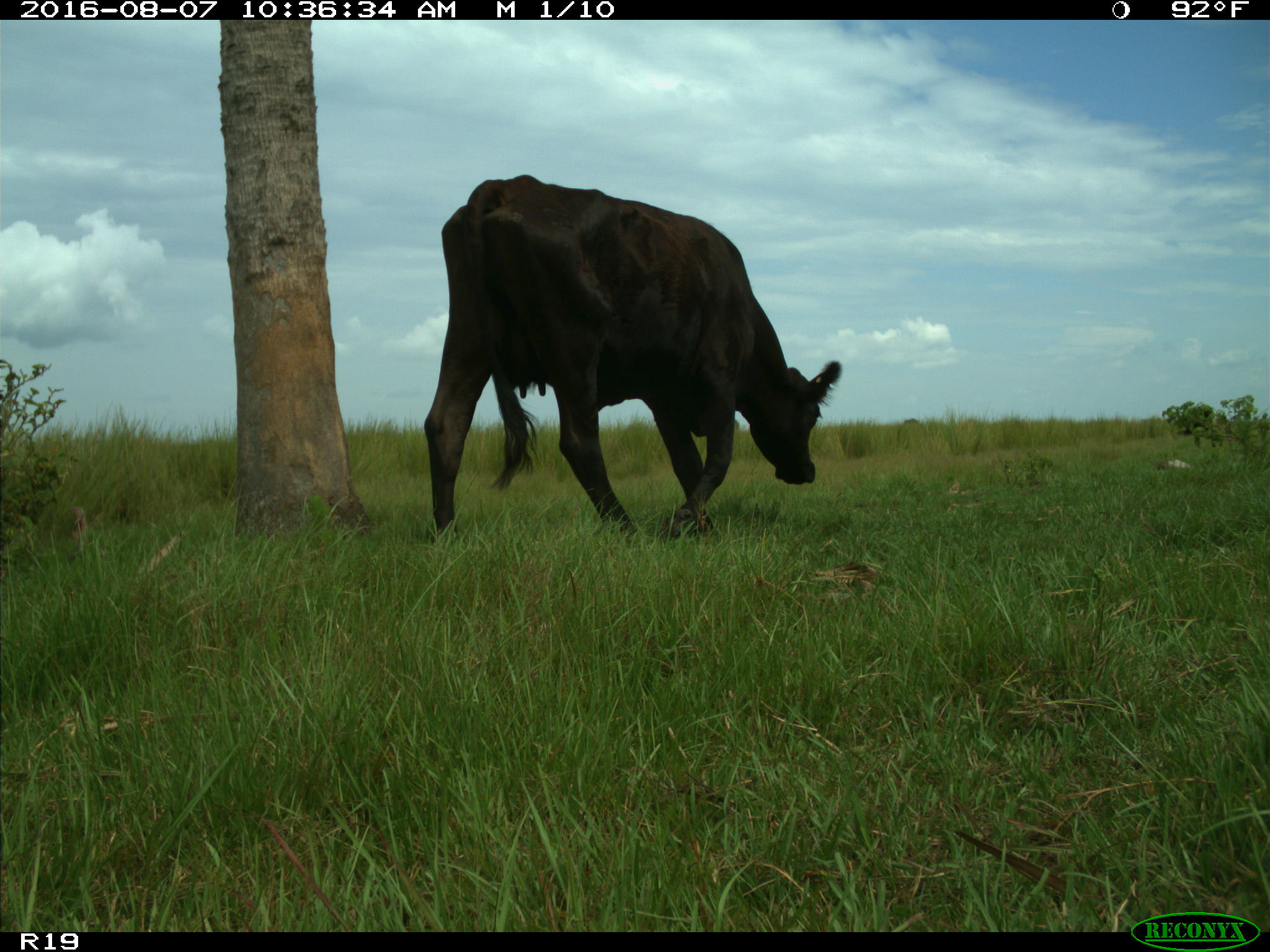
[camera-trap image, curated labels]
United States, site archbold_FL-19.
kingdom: Animalia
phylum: Chordata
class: Mammalia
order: Artiodactyla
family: Bovidae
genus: Bos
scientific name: Bos taurus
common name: domestic cow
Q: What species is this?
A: Bos taurus (domestic cow).